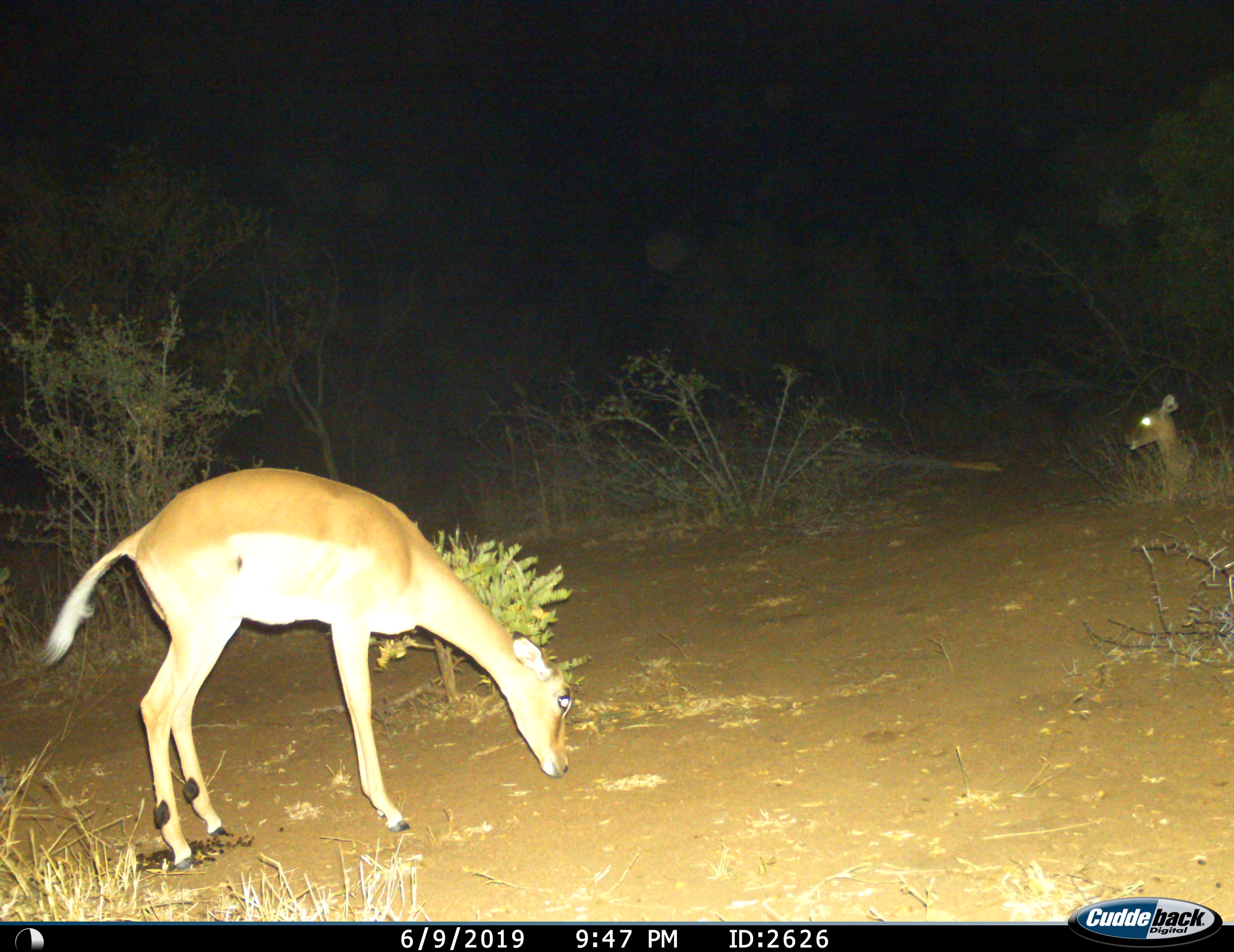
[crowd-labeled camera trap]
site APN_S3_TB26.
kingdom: Animalia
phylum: Chordata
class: Mammalia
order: Artiodactyla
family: Bovidae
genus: Aepyceros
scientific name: Aepyceros melampus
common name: impala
Impala (Aepyceros melampus), count 2. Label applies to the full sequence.